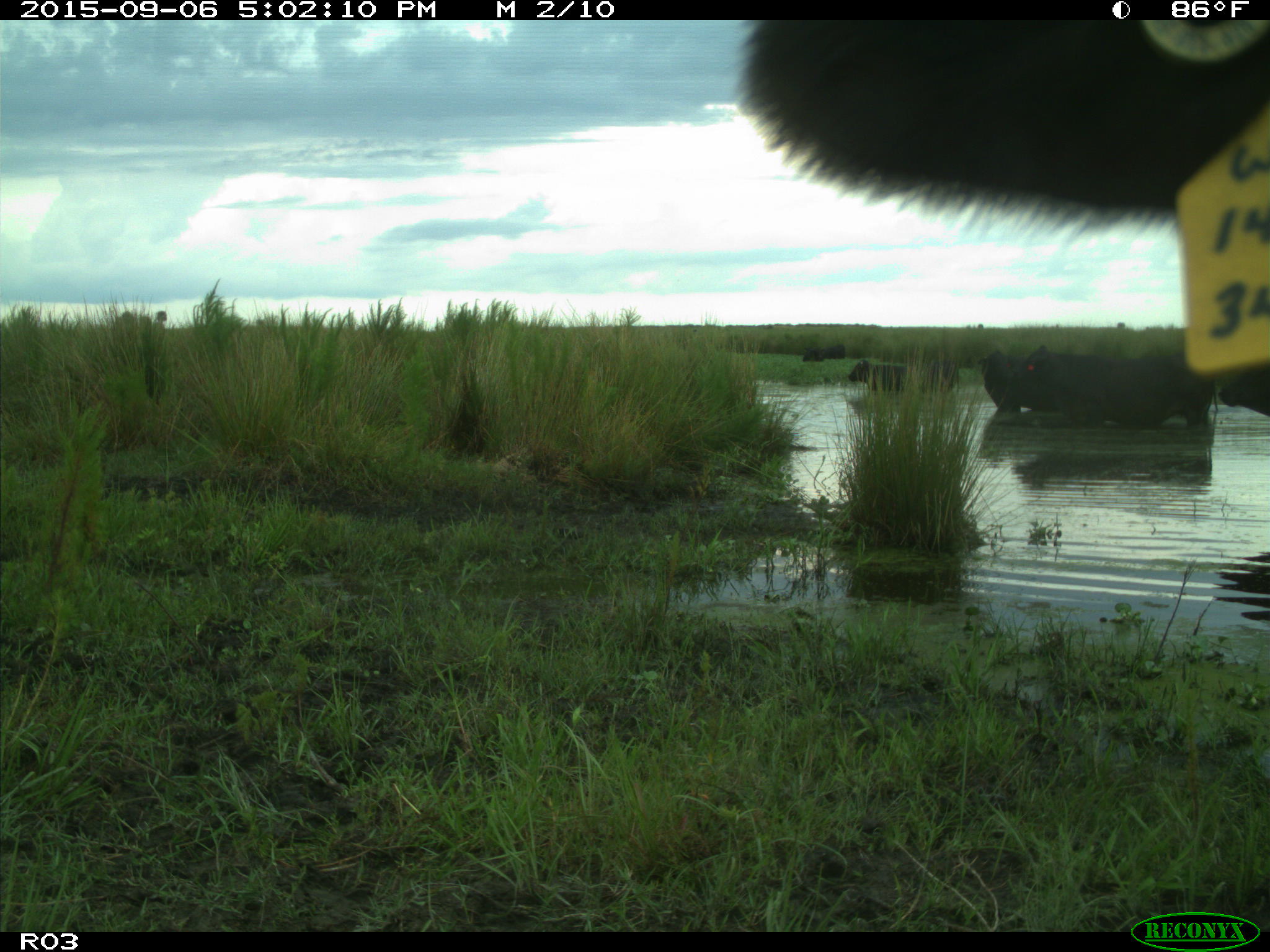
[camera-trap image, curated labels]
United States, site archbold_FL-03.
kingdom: Animalia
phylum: Chordata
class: Mammalia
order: Artiodactyla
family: Bovidae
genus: Bos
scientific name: Bos taurus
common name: domestic cow